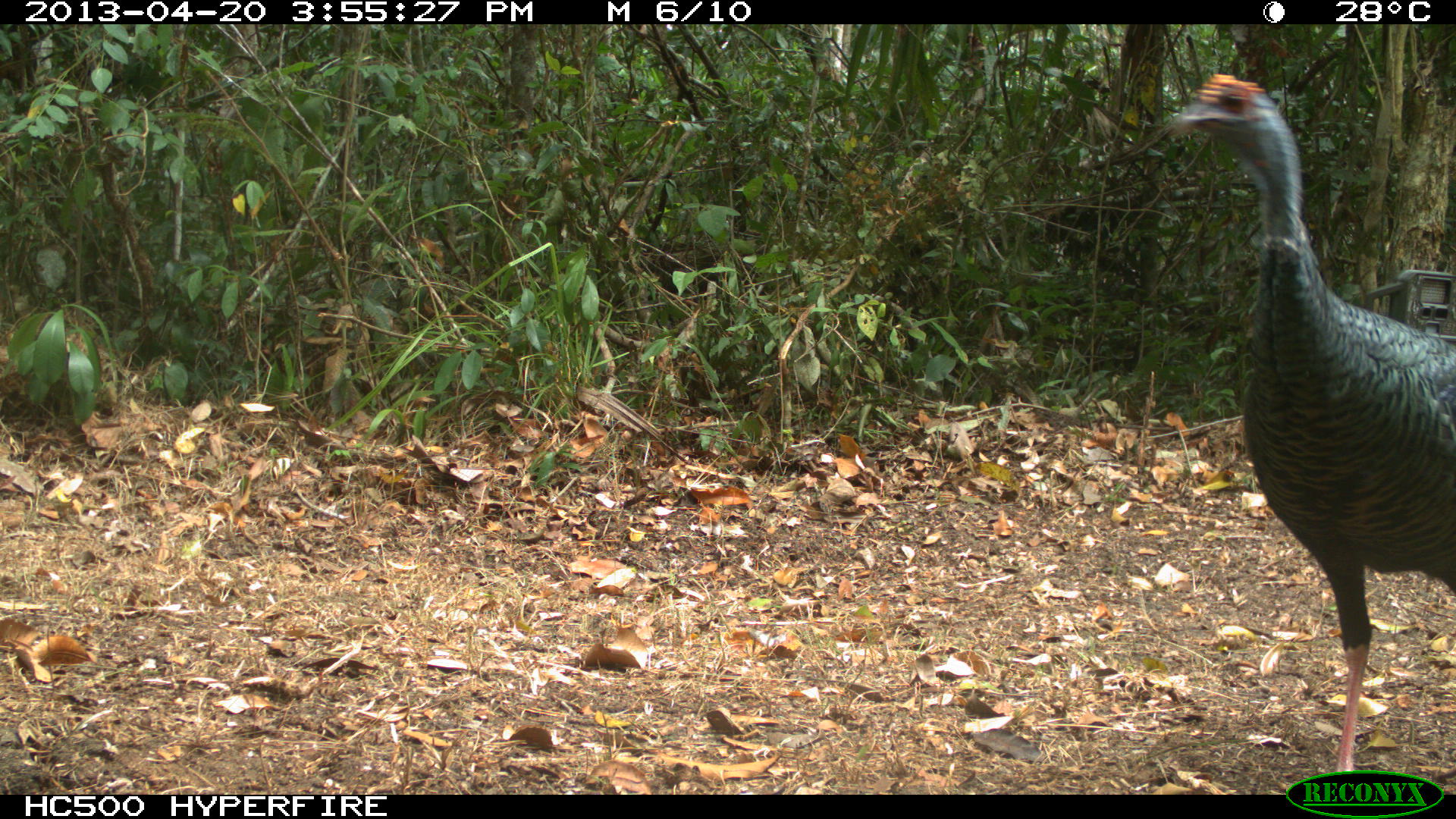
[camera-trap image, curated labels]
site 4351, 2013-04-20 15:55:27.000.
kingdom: Animalia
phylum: Chordata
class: Aves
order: Galliformes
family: Phasianidae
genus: Meleagris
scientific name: Meleagris ocellata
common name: ocellated turkey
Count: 3.